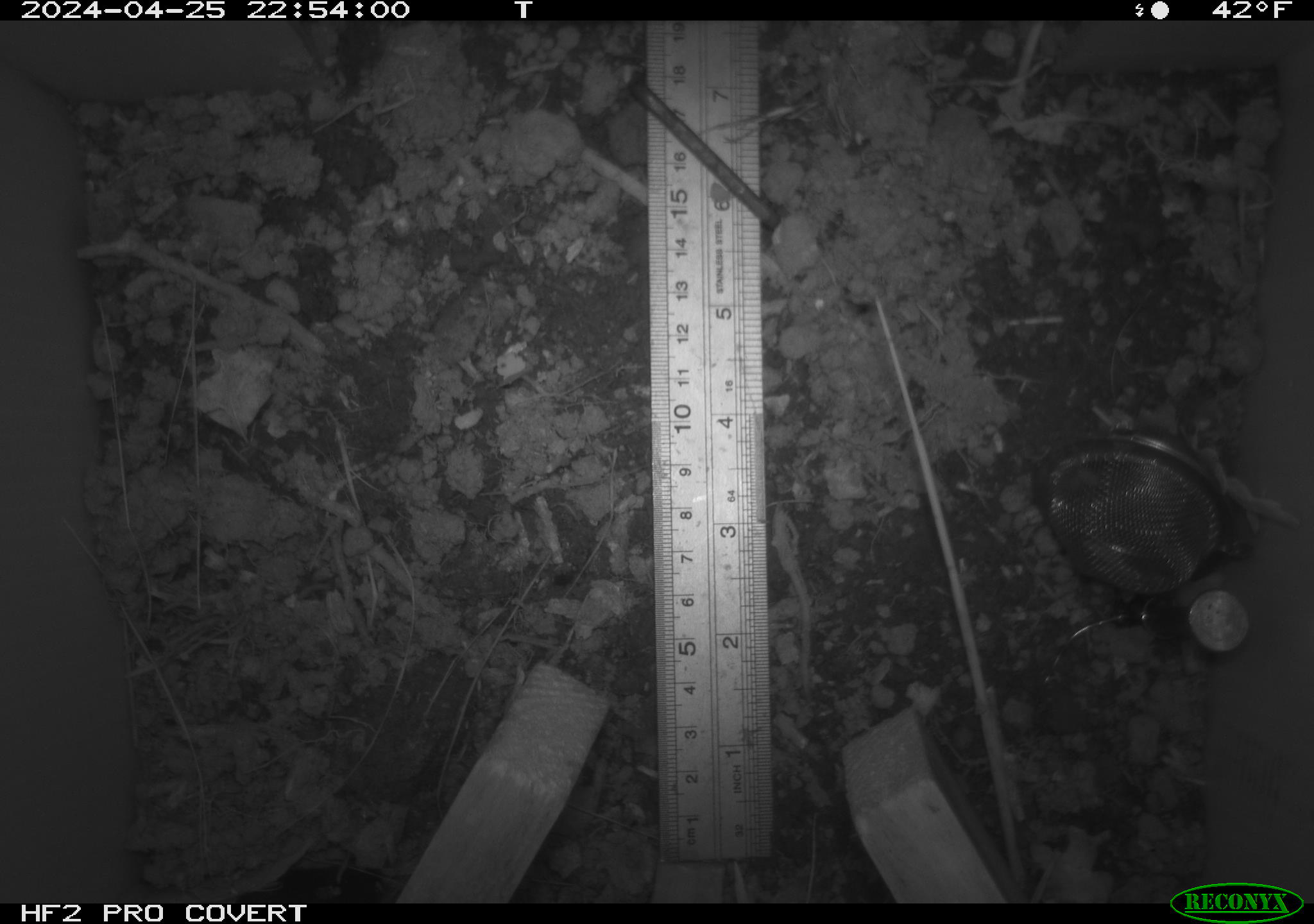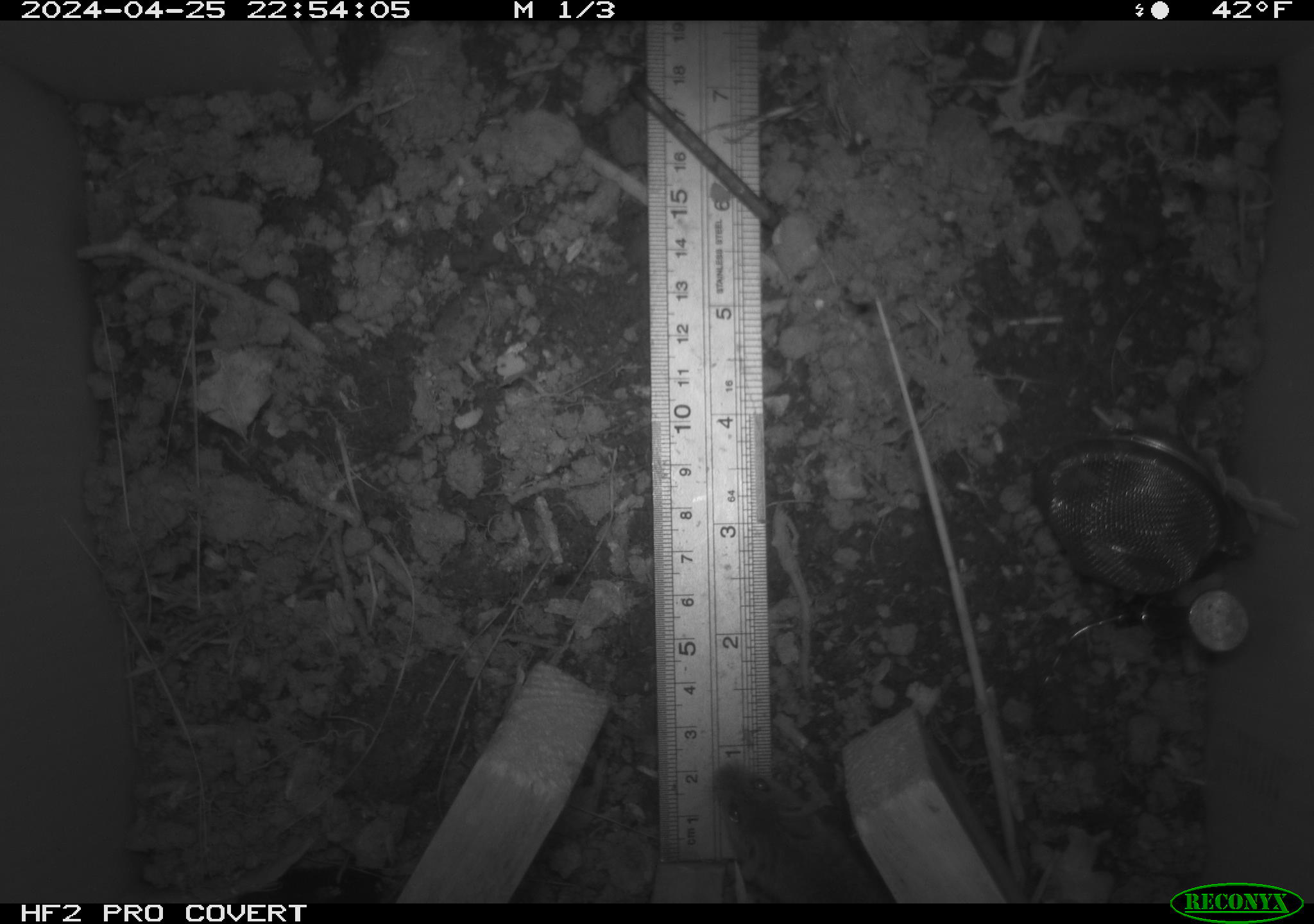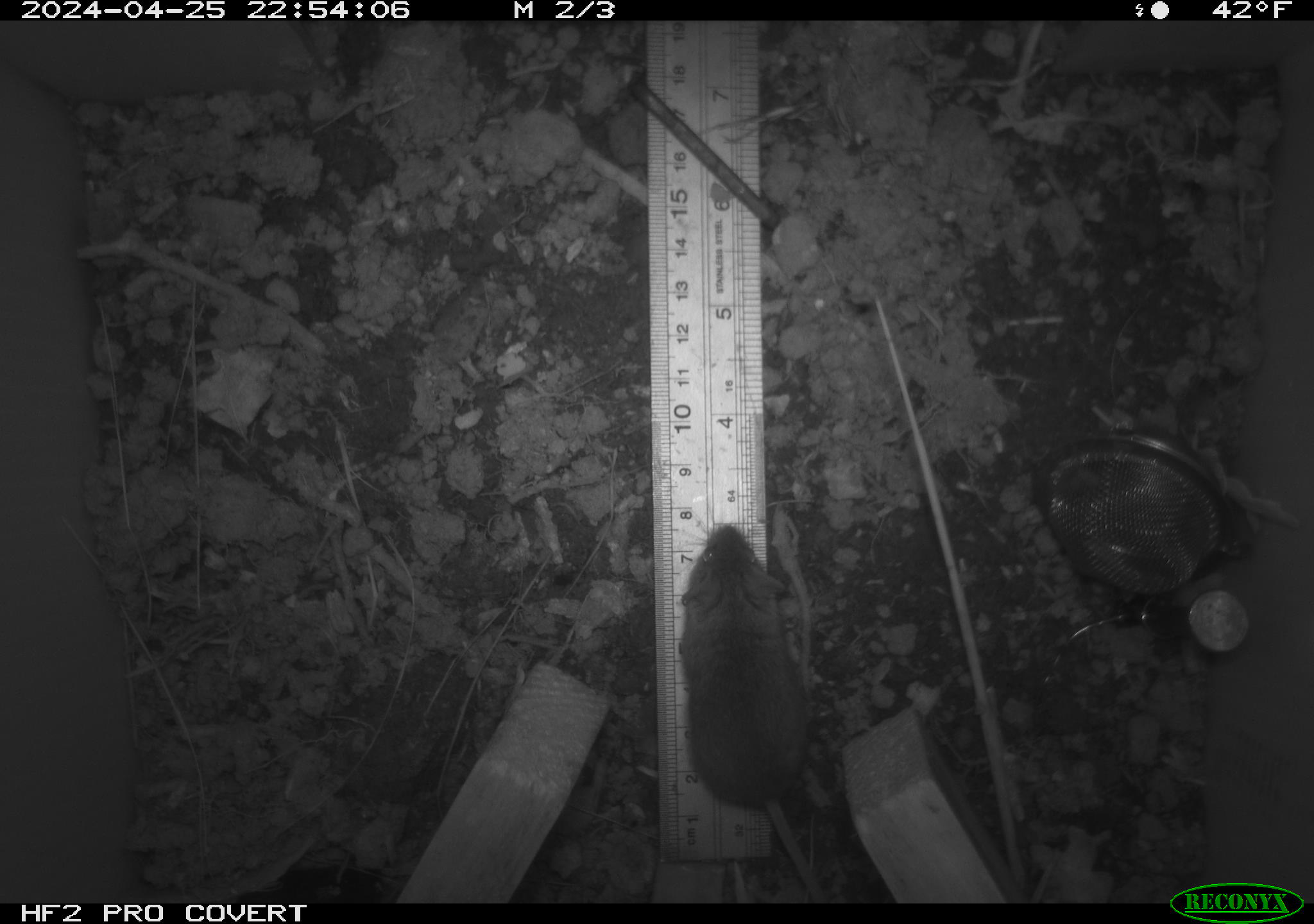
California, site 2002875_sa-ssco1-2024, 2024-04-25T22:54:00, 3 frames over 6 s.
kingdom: Animalia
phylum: Chordata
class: Mammalia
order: Rodentia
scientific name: Rodentia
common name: mouse species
Mouse species (Rodentia).